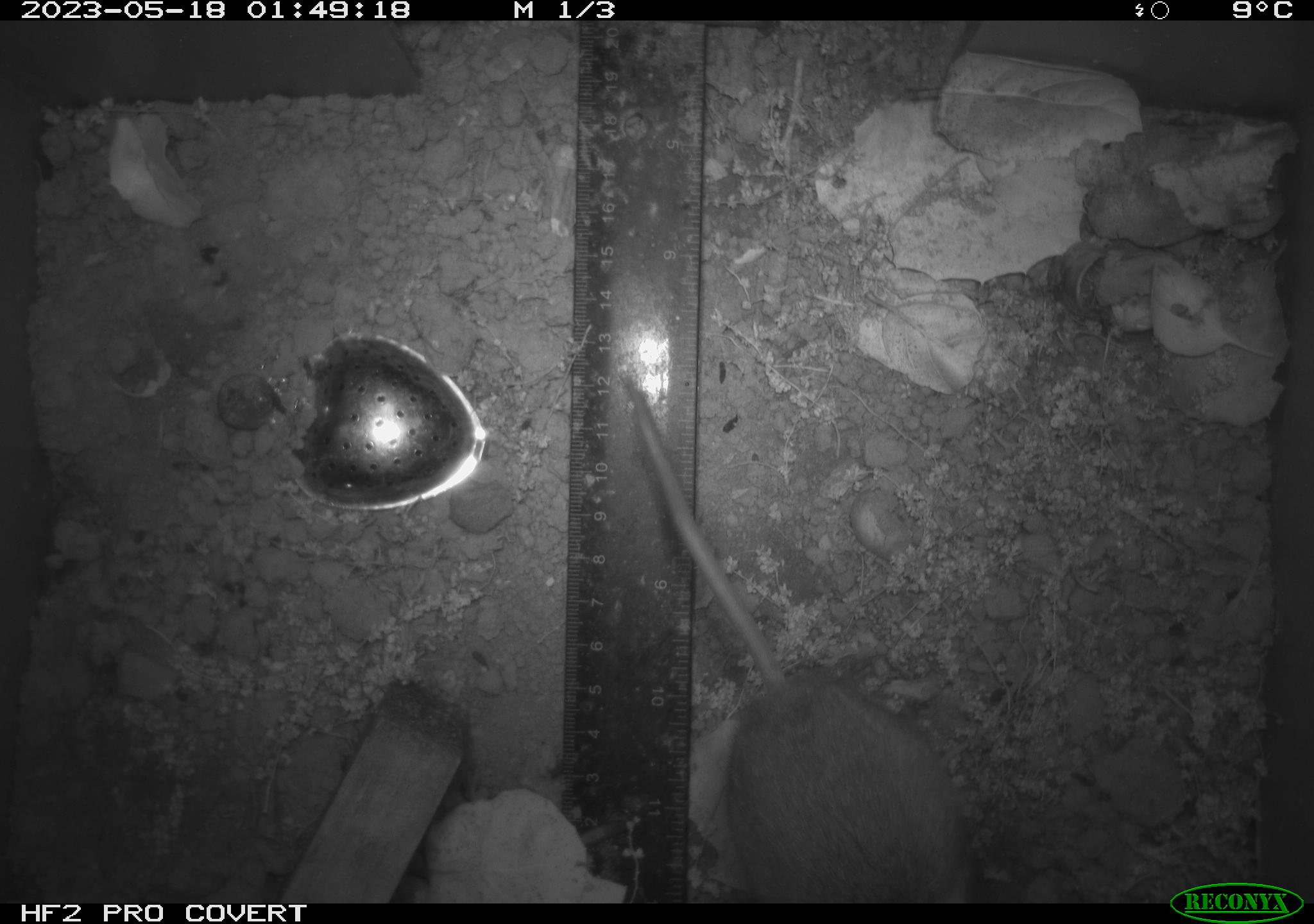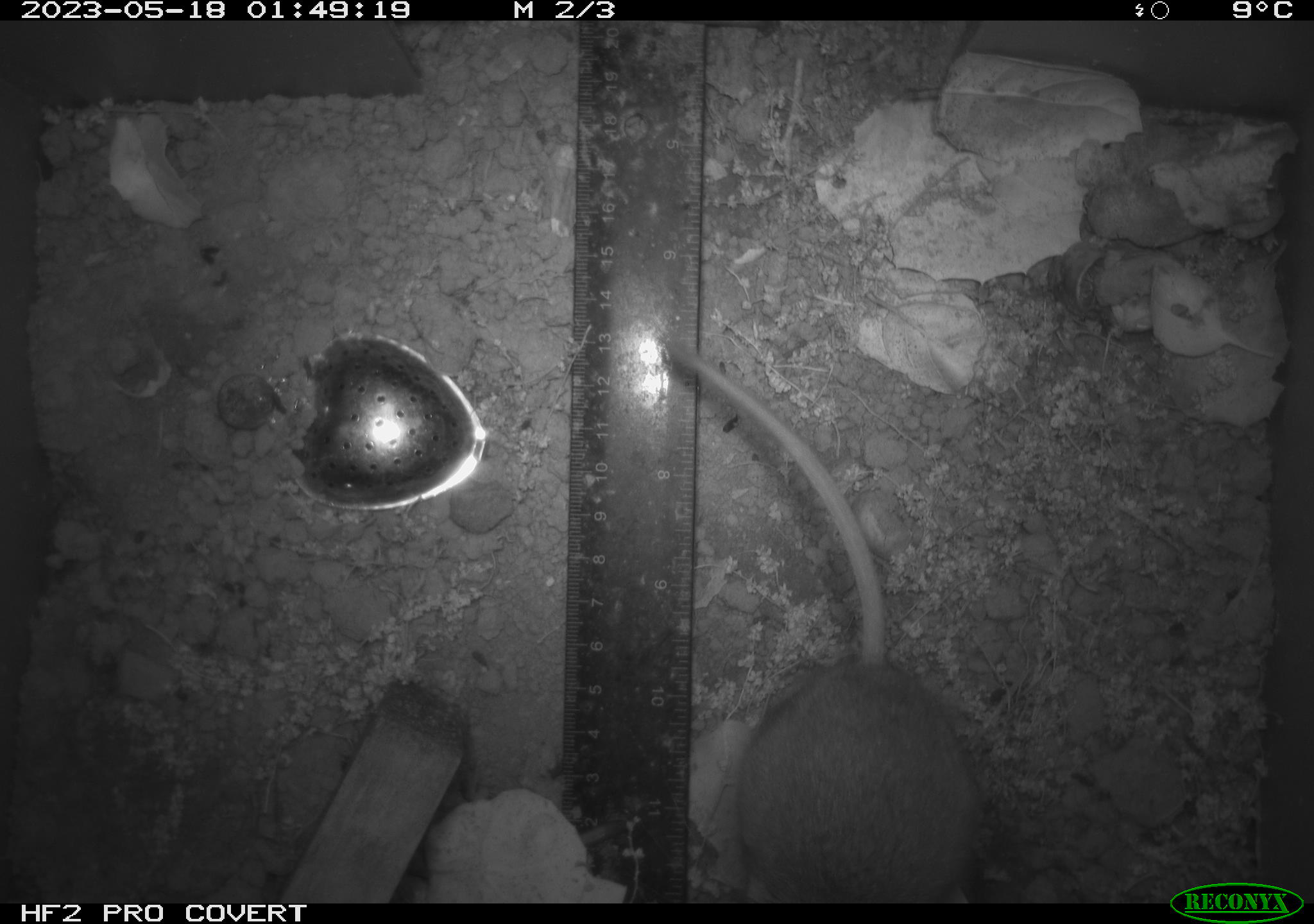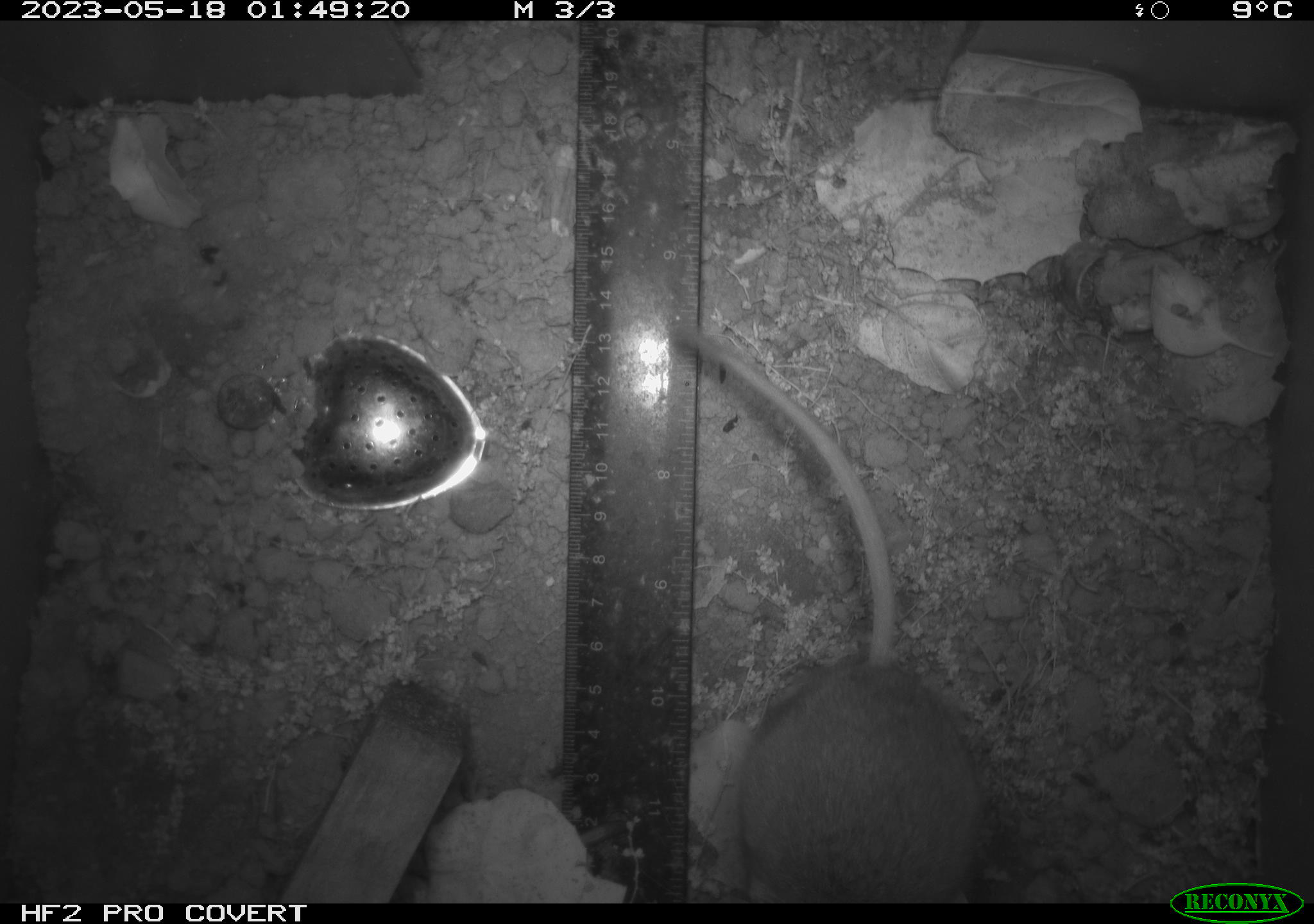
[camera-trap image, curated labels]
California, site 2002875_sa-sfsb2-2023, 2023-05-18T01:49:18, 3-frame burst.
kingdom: Animalia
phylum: Chordata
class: Mammalia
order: Rodentia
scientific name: Rodentia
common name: mouse species